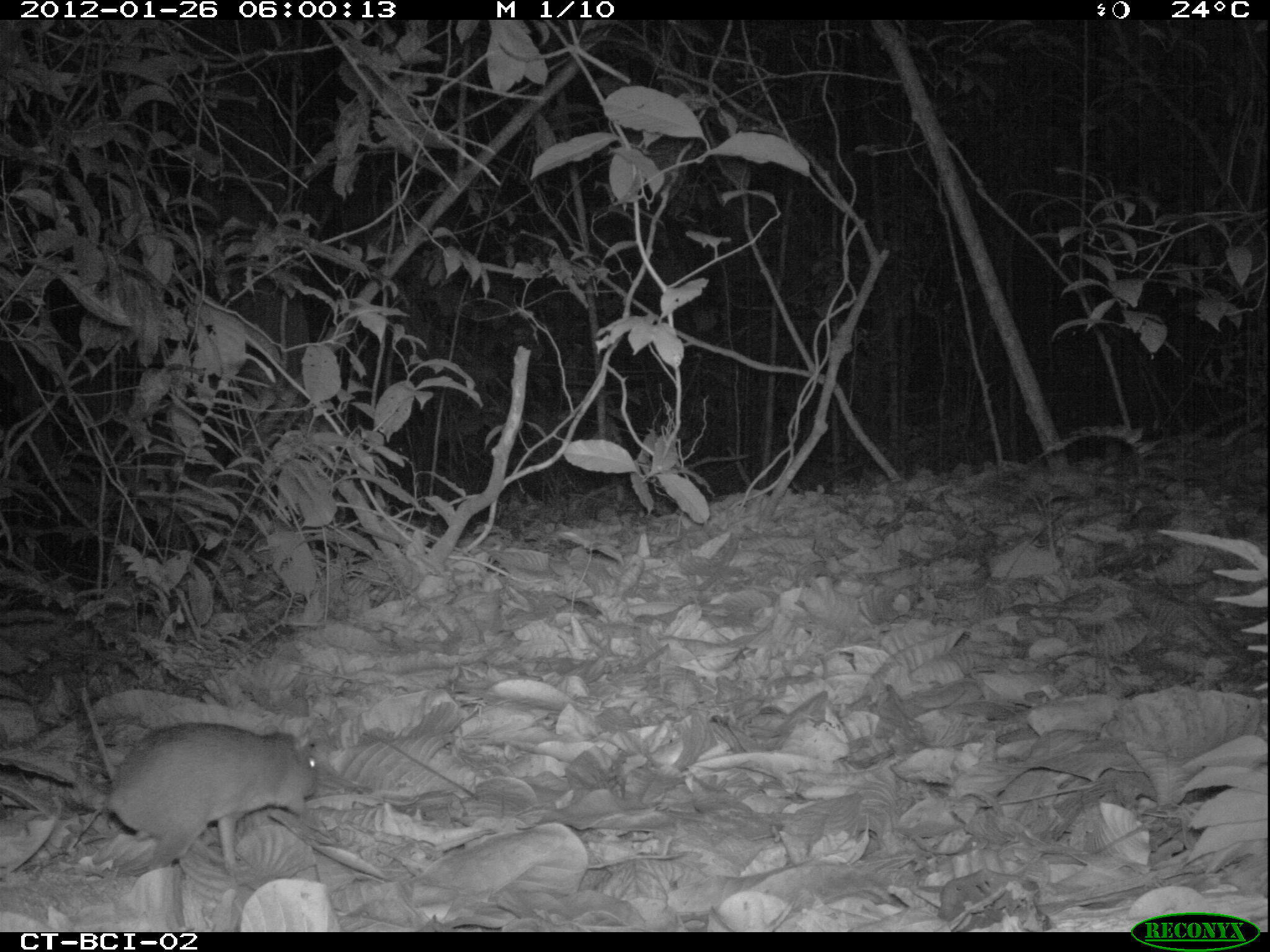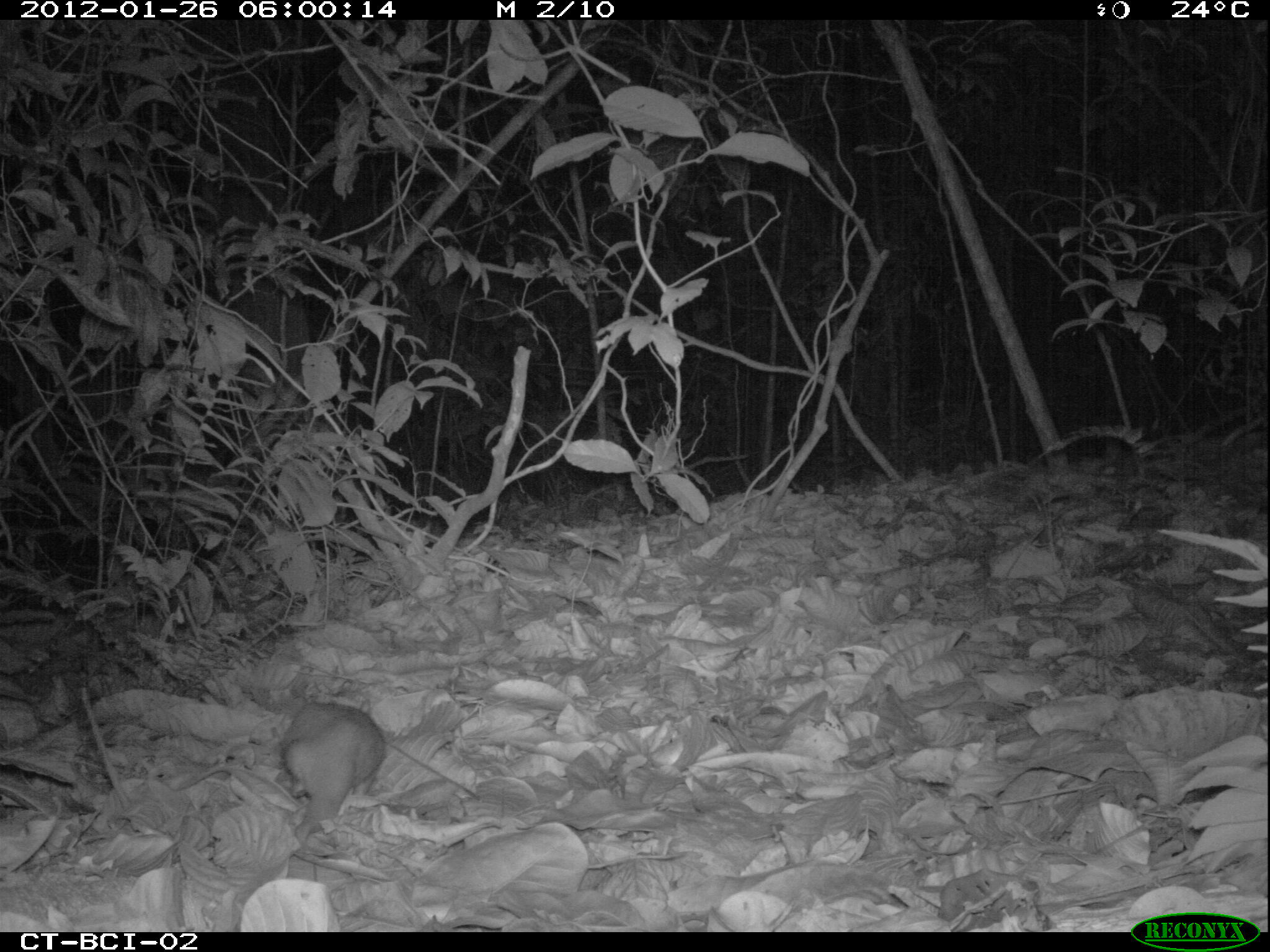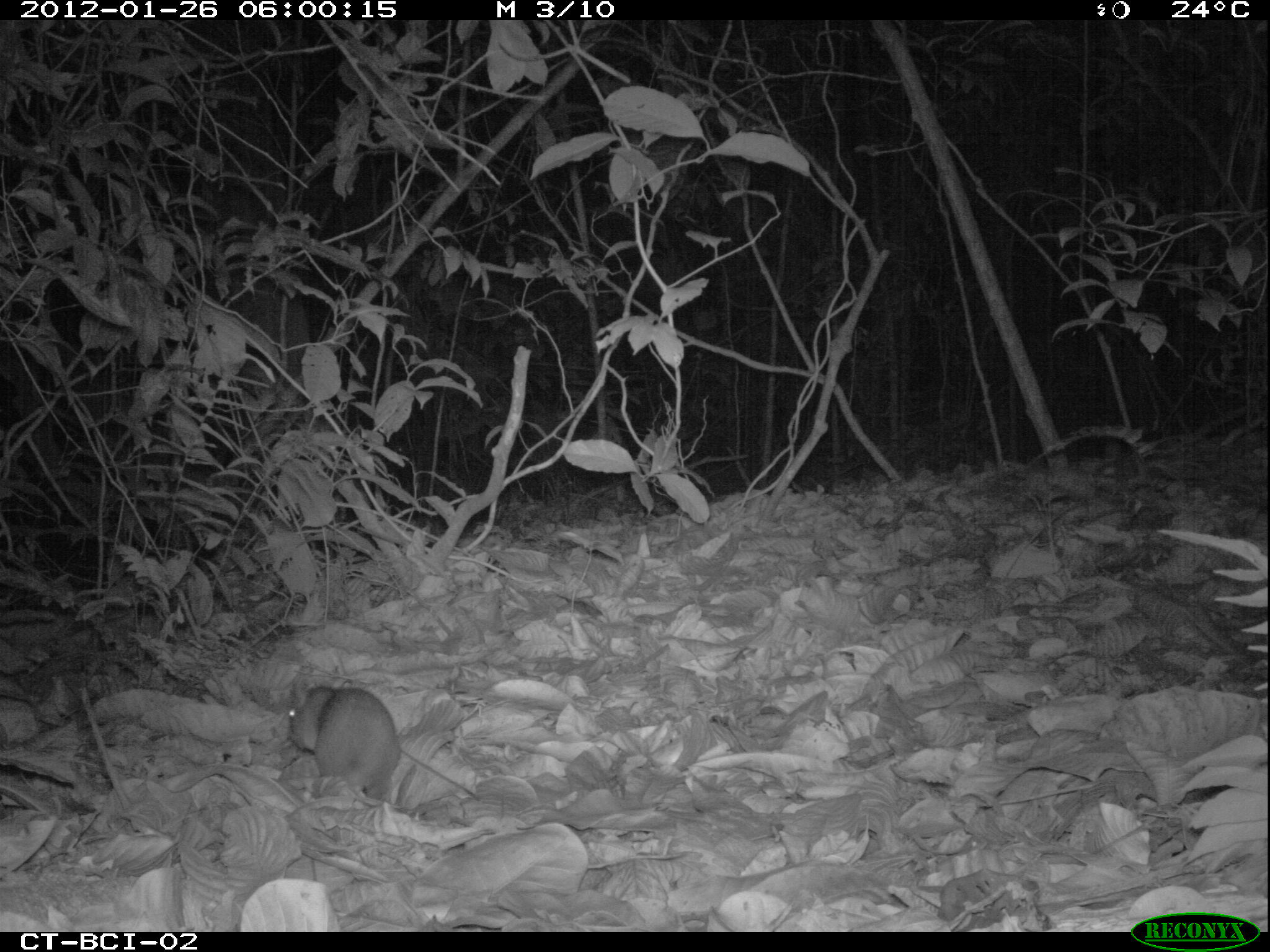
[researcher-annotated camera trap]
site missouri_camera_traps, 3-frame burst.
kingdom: Animalia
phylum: Chordata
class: Mammalia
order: Rodentia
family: Muridae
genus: Rattus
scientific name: Rattus praetor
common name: spiny rat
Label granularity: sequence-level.